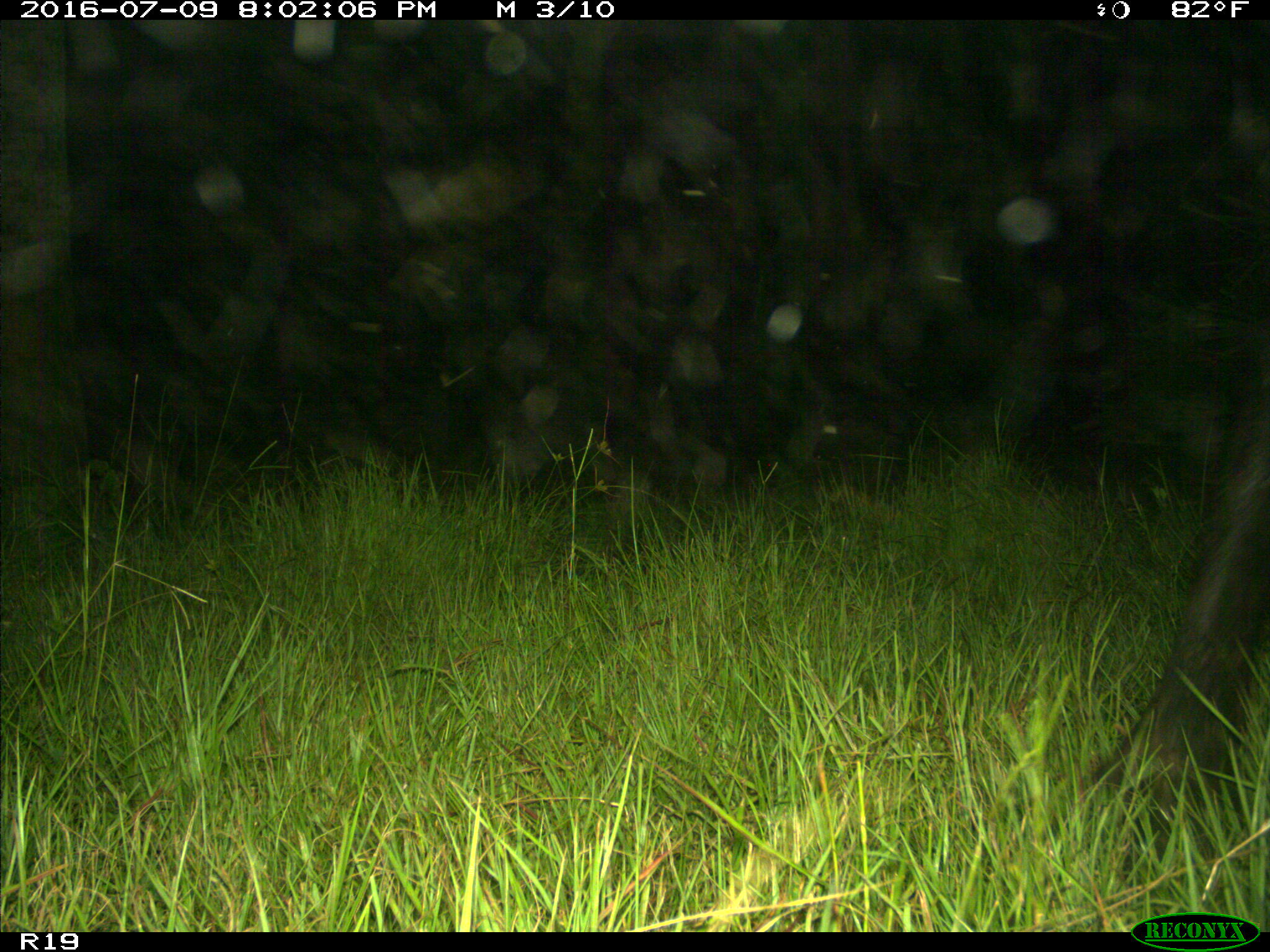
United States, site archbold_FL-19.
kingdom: Animalia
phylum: Chordata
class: Mammalia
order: Artiodactyla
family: Bovidae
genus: Bos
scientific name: Bos taurus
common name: domestic cow